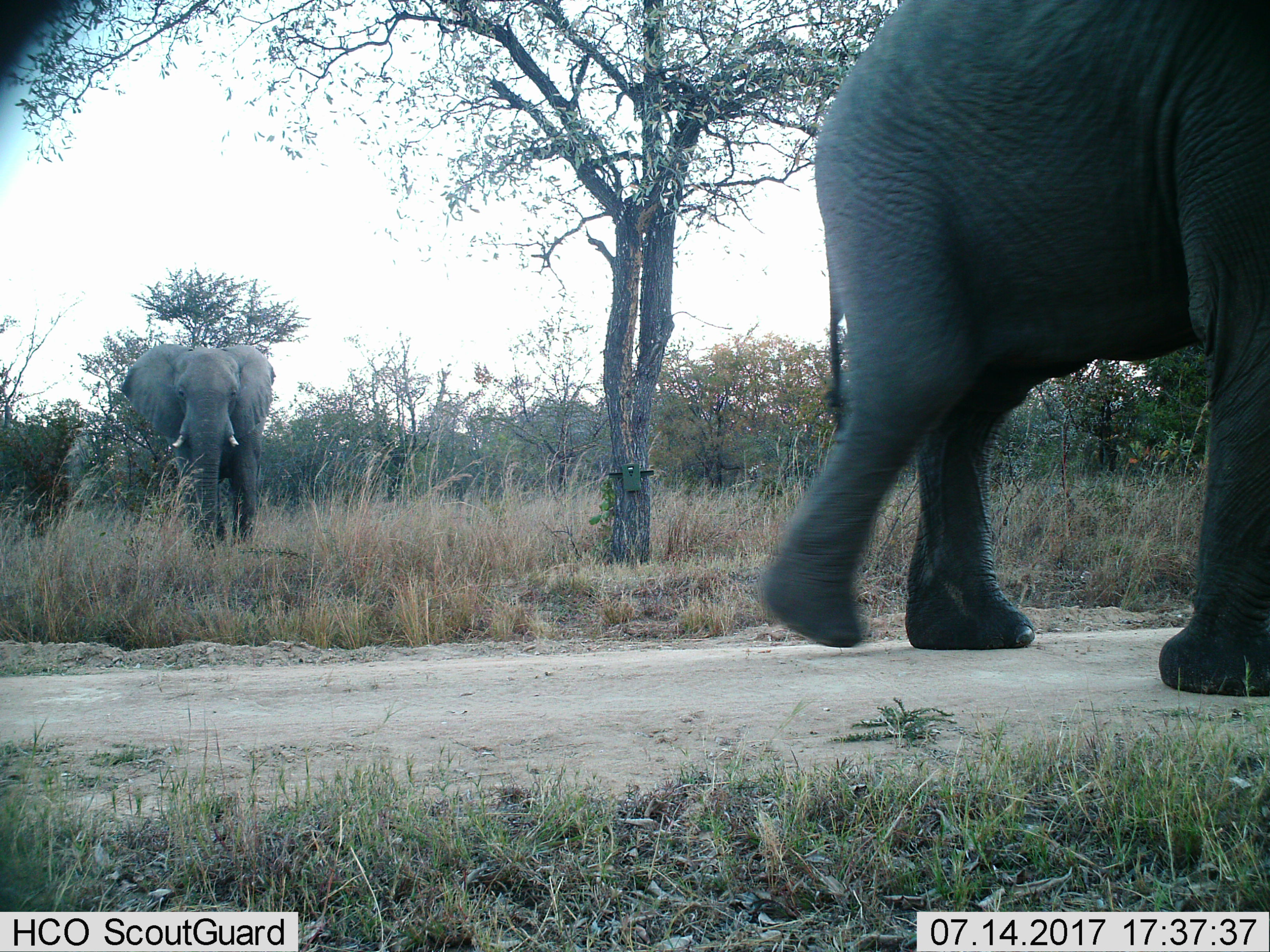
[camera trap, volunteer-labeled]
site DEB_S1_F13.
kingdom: Animalia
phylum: Chordata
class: Mammalia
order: Proboscidea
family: Elephantidae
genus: Loxodonta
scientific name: Loxodonta africana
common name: african bush elephant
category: elephant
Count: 2.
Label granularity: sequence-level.